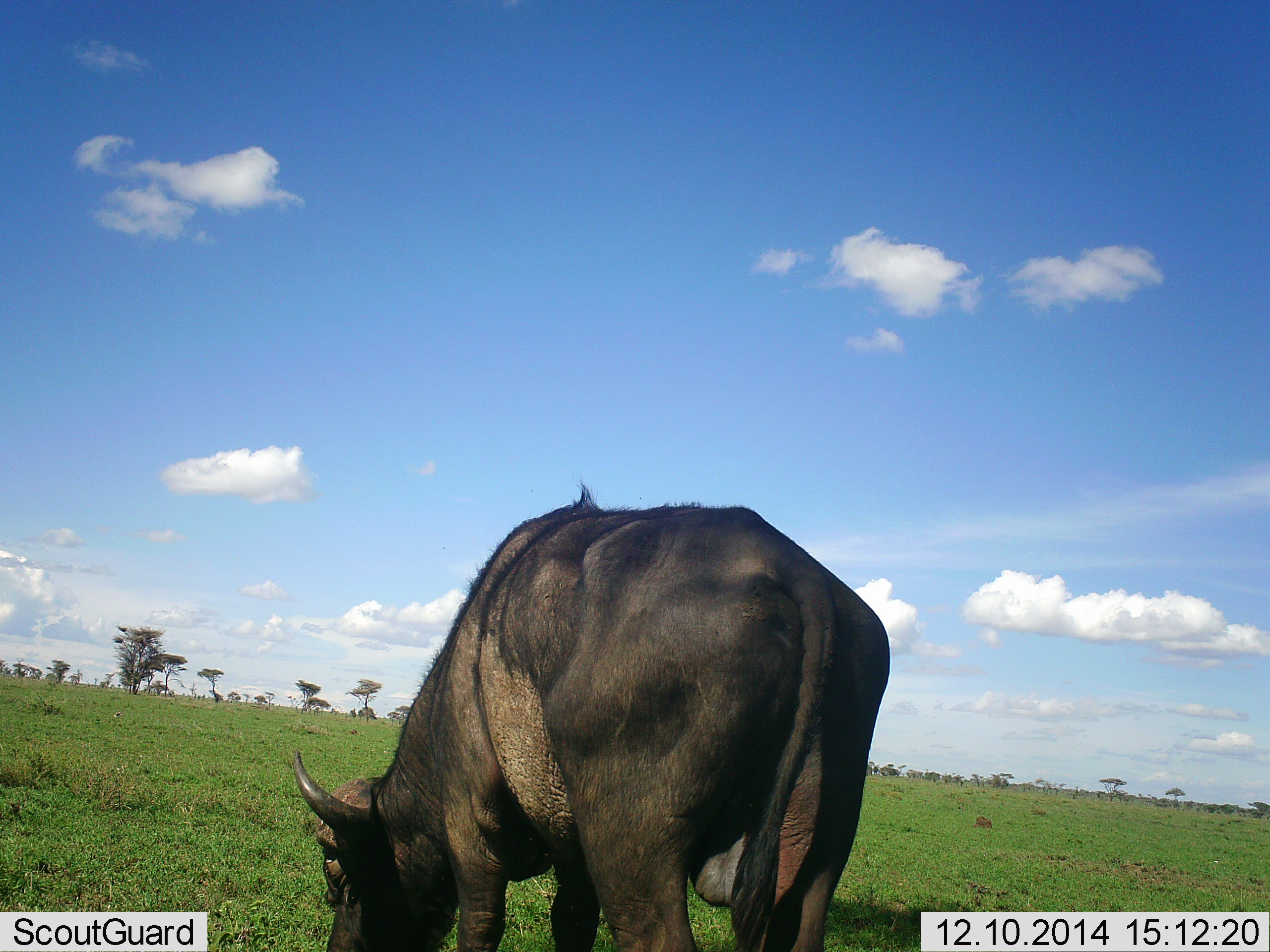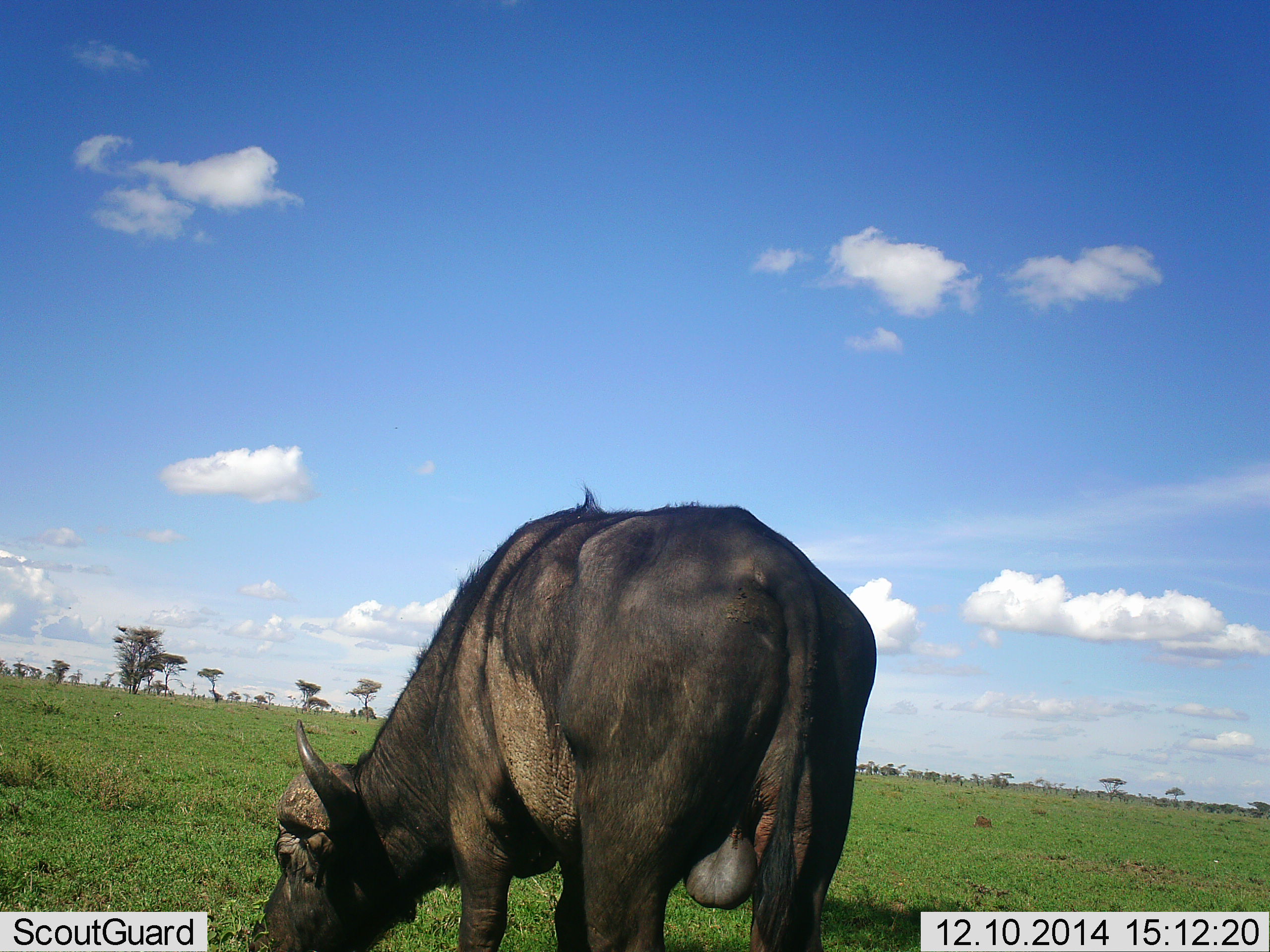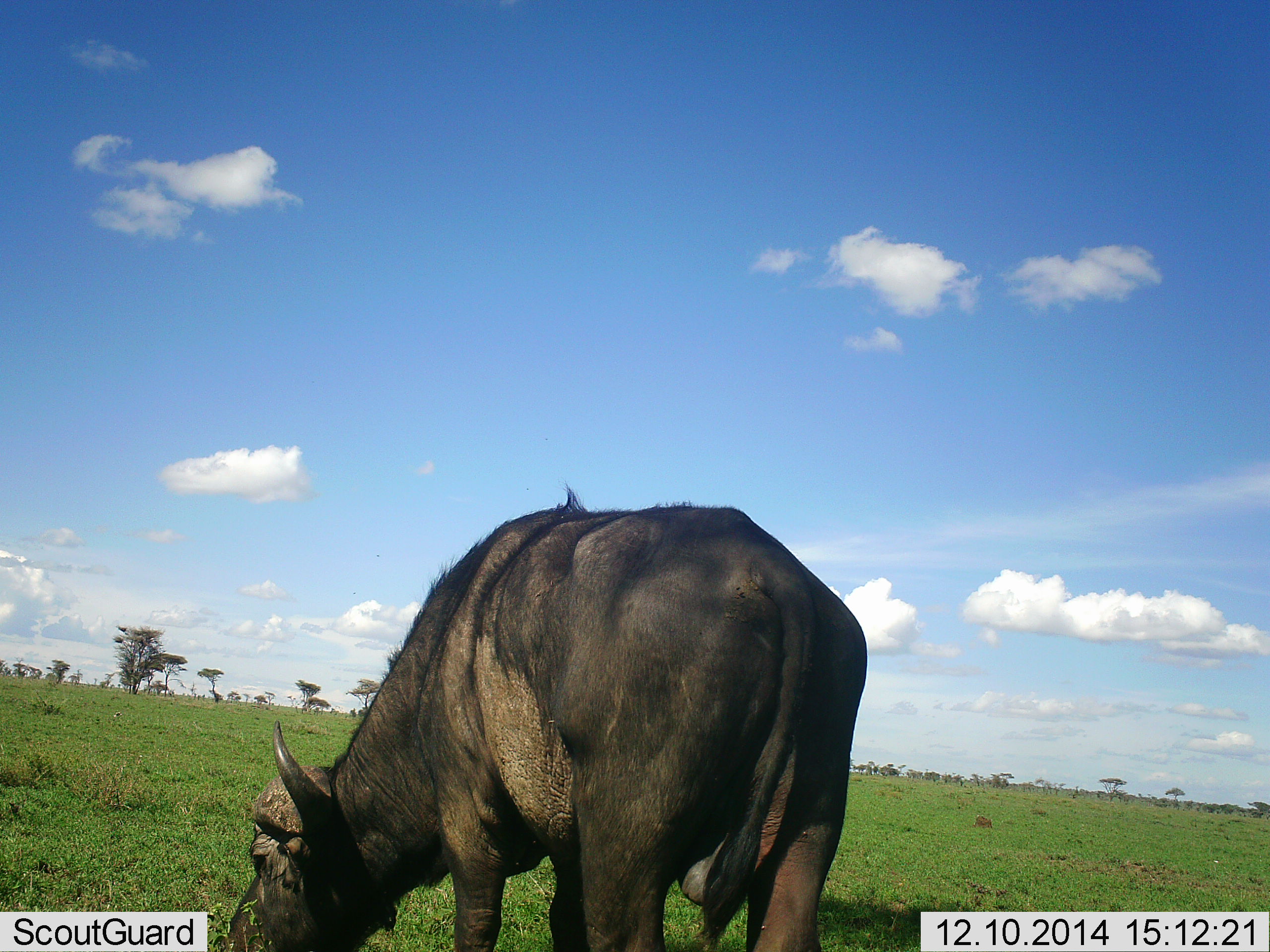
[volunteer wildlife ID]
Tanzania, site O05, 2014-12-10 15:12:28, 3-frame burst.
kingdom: Animalia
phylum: Chordata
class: Mammalia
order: Artiodactyla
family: Bovidae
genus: Syncerus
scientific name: Syncerus caffer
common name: cape buffalo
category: buffalo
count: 1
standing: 20%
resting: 0%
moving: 0%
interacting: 0%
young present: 0%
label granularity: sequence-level